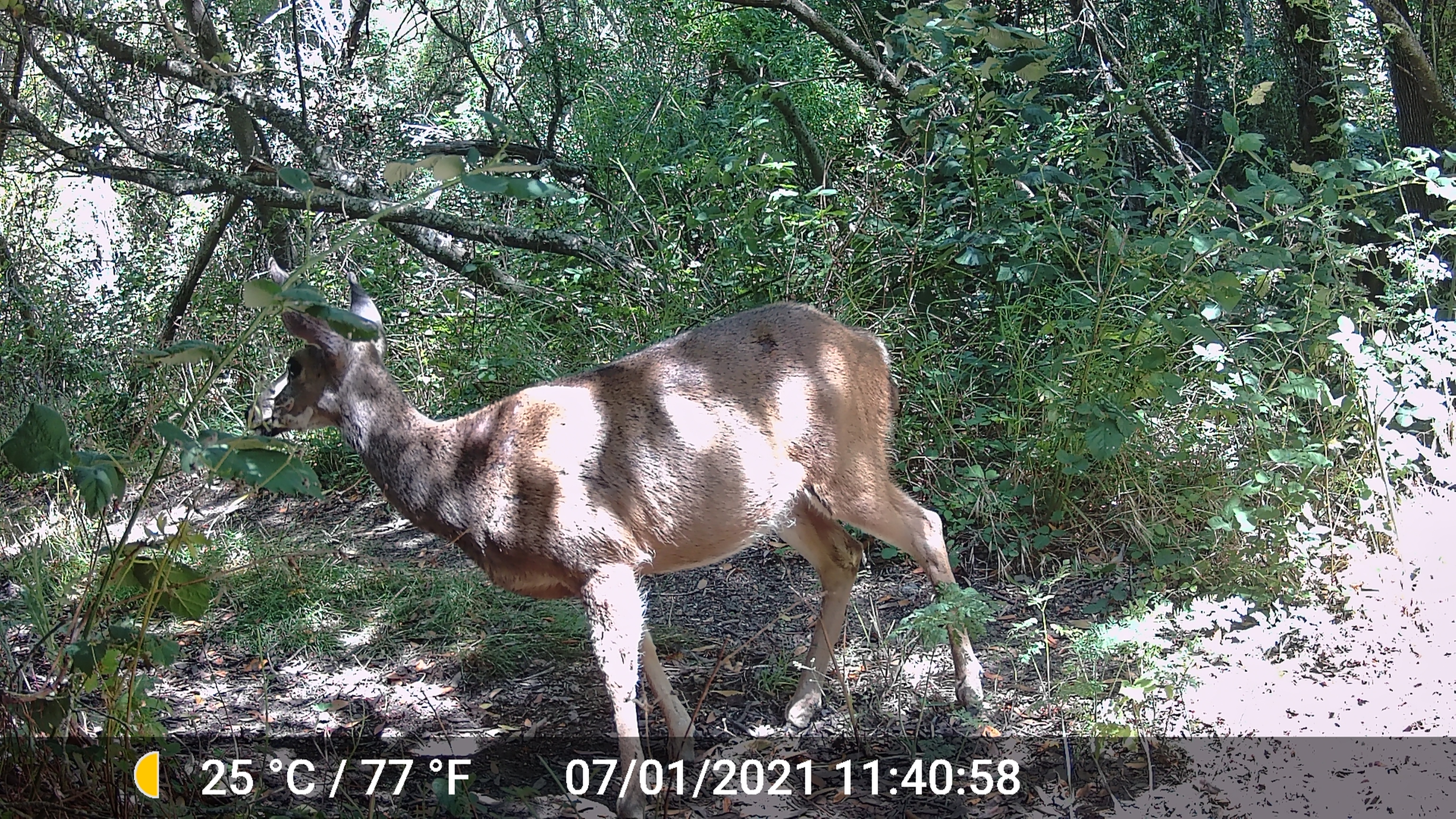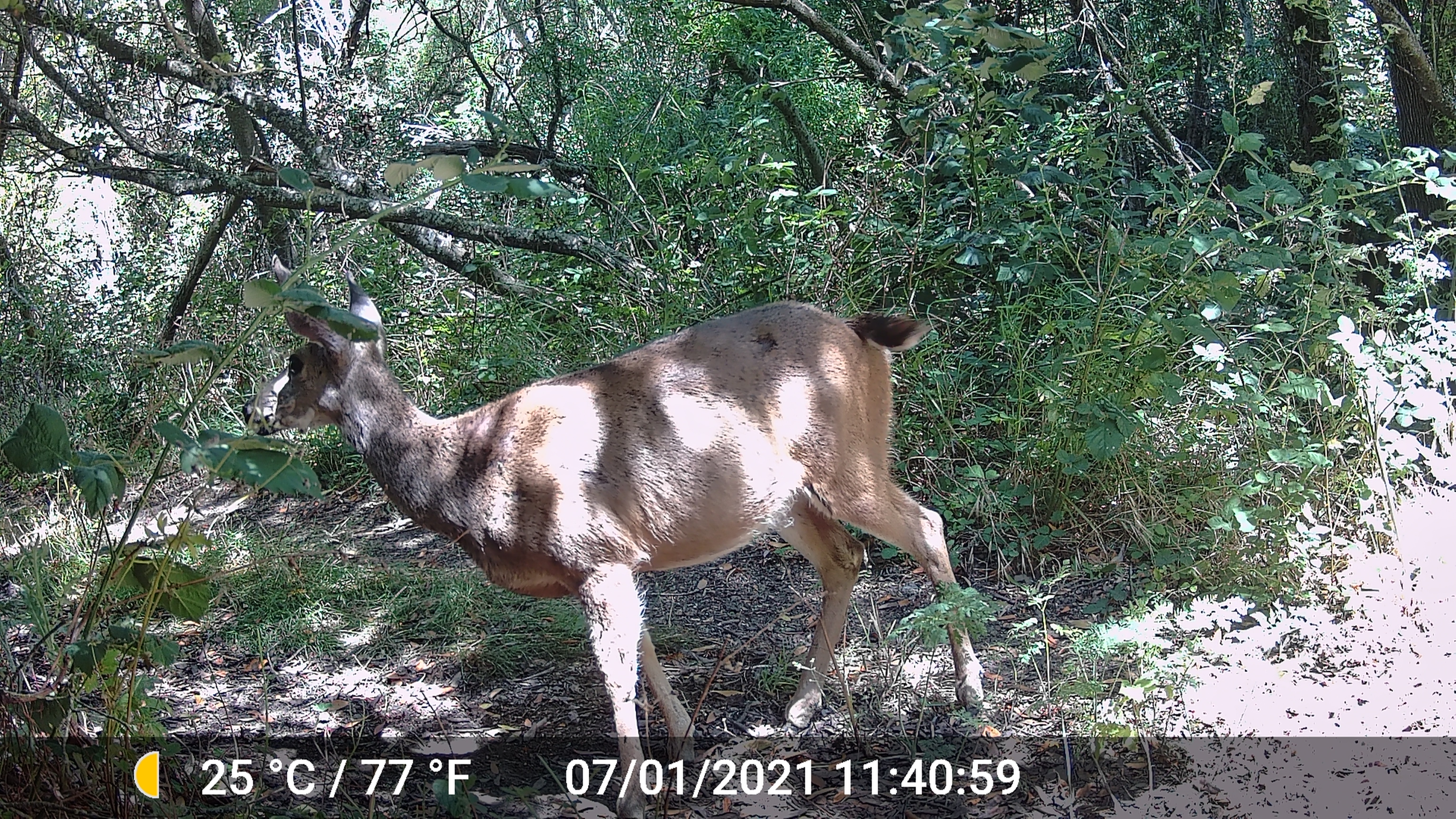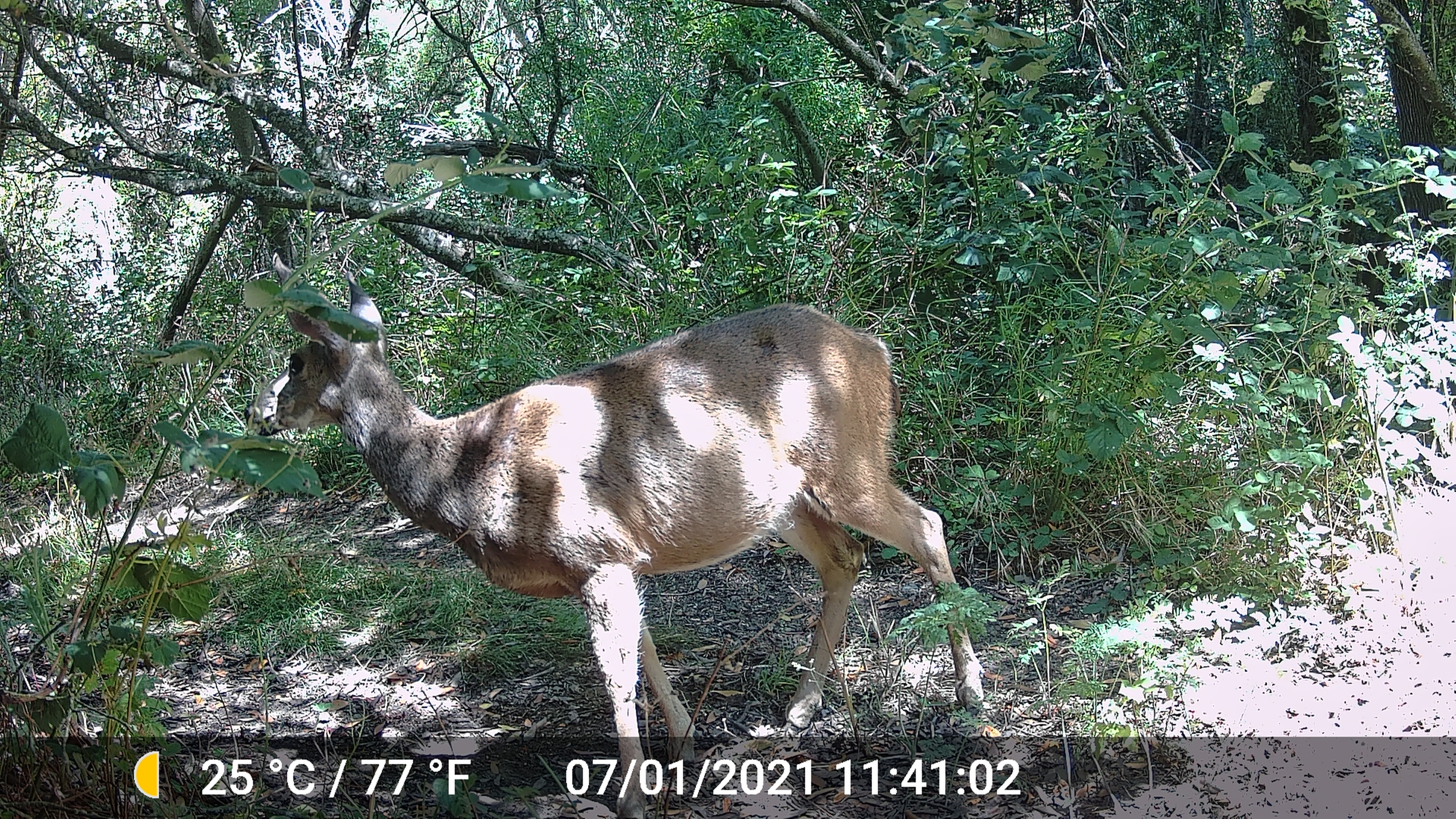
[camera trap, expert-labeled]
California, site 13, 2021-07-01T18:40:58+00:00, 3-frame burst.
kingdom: Animalia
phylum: Chordata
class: Mammalia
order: Artiodactyla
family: Cervidae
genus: Odocoileus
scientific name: Odocoileus hemionus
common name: mule deer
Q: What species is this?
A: Mule deer (Odocoileus hemionus).